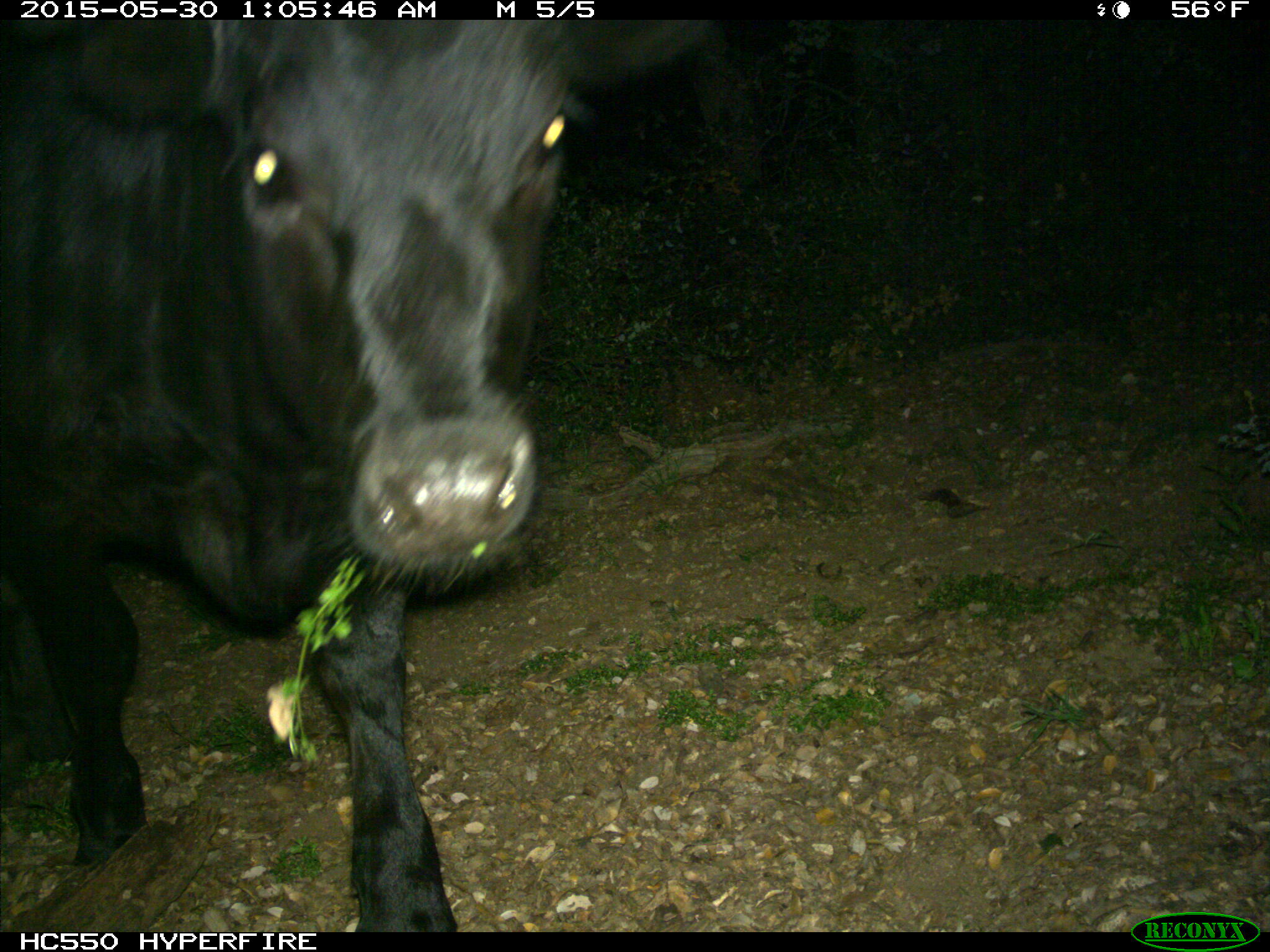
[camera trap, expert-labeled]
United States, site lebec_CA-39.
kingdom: Animalia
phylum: Chordata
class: Mammalia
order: Artiodactyla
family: Bovidae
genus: Bos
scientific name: Bos taurus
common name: domestic cow